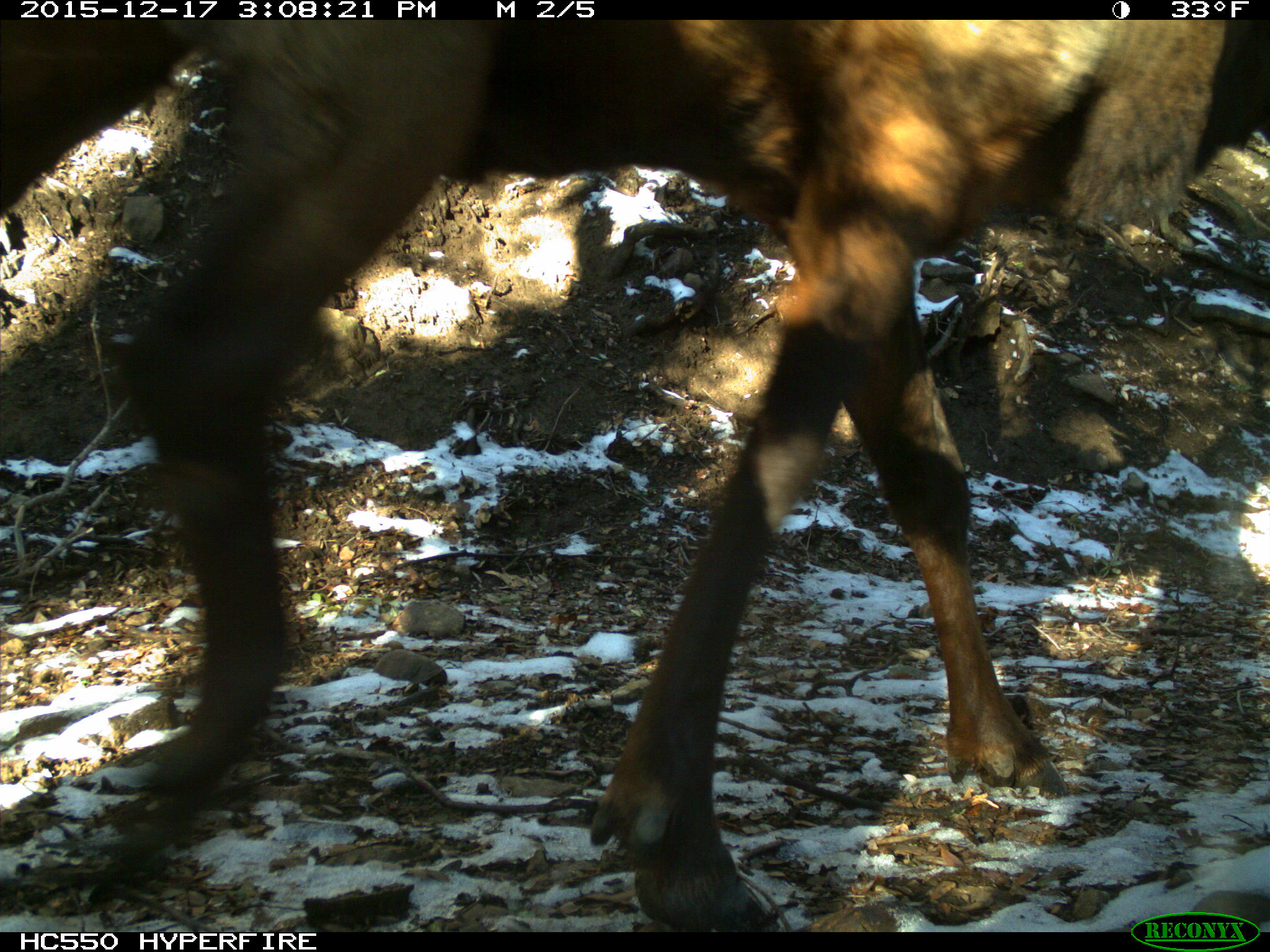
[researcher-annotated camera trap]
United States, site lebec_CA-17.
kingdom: Animalia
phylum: Chordata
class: Mammalia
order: Artiodactyla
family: Cervidae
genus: Cervus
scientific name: Cervus canadensis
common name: elk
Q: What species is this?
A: Cervus canadensis (elk).